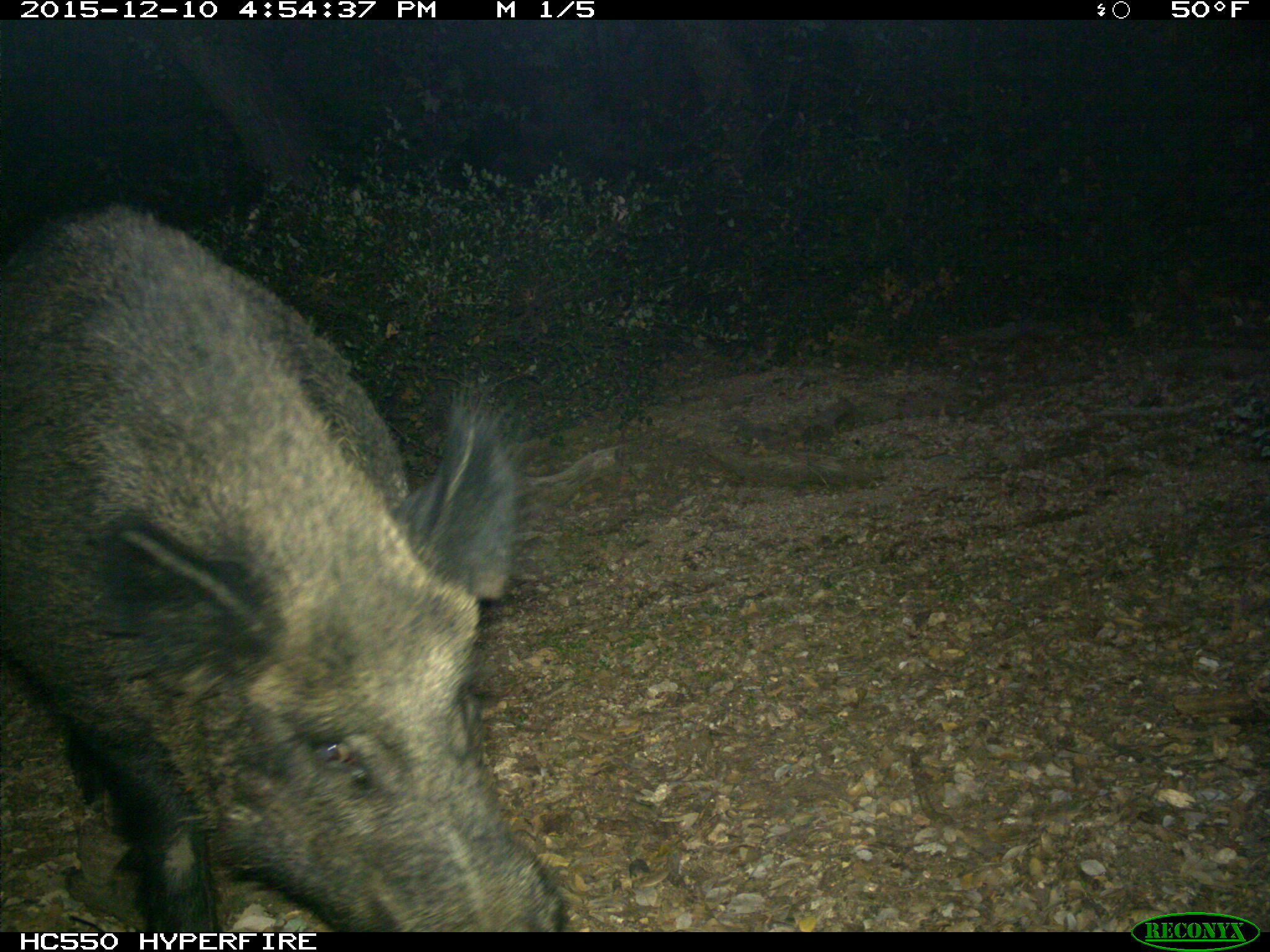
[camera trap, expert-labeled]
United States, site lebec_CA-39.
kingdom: Animalia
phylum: Chordata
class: Mammalia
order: Artiodactyla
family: Suidae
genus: Sus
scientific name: Sus scrofa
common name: wild boar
Sus scrofa (wild boar).